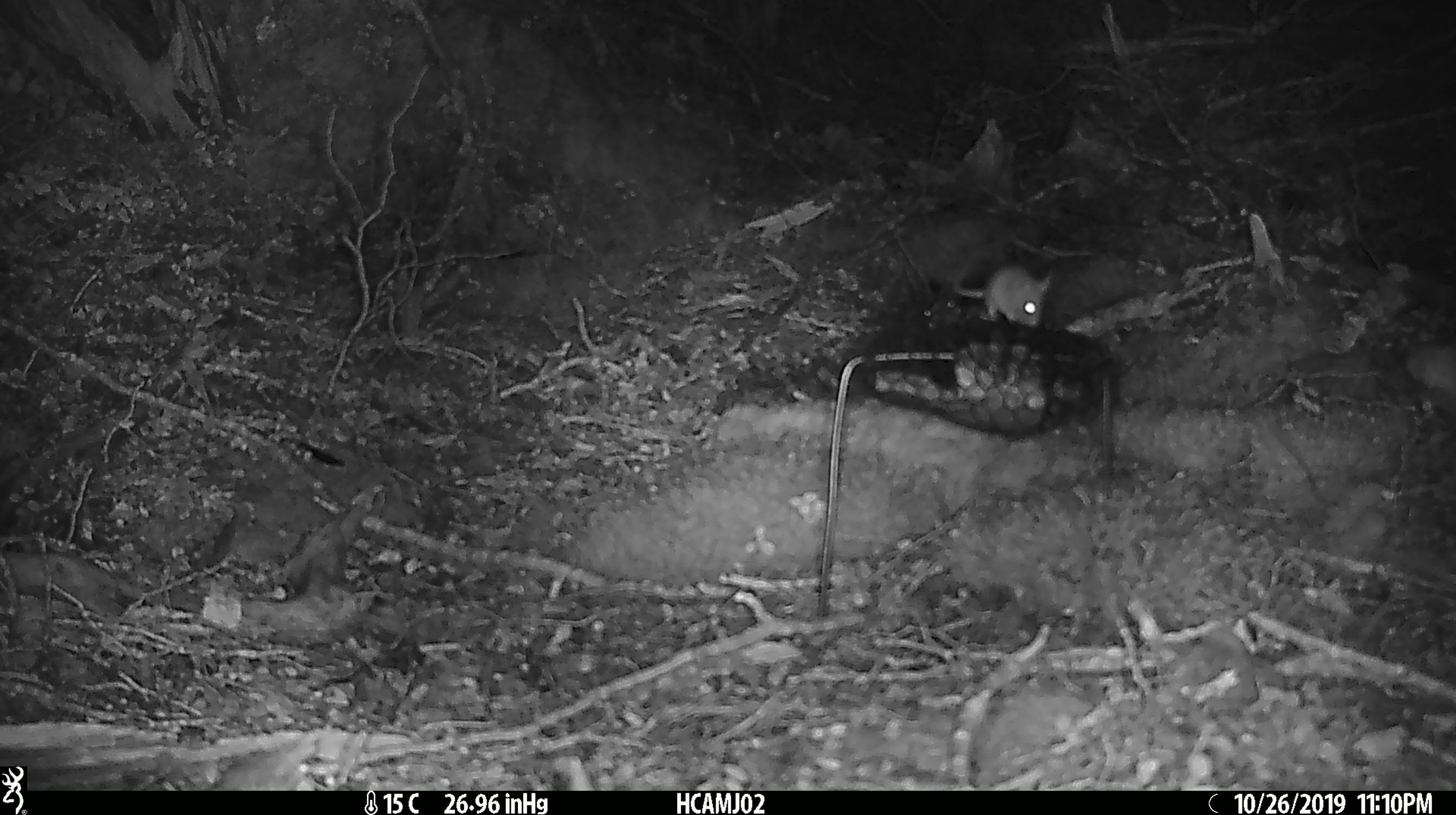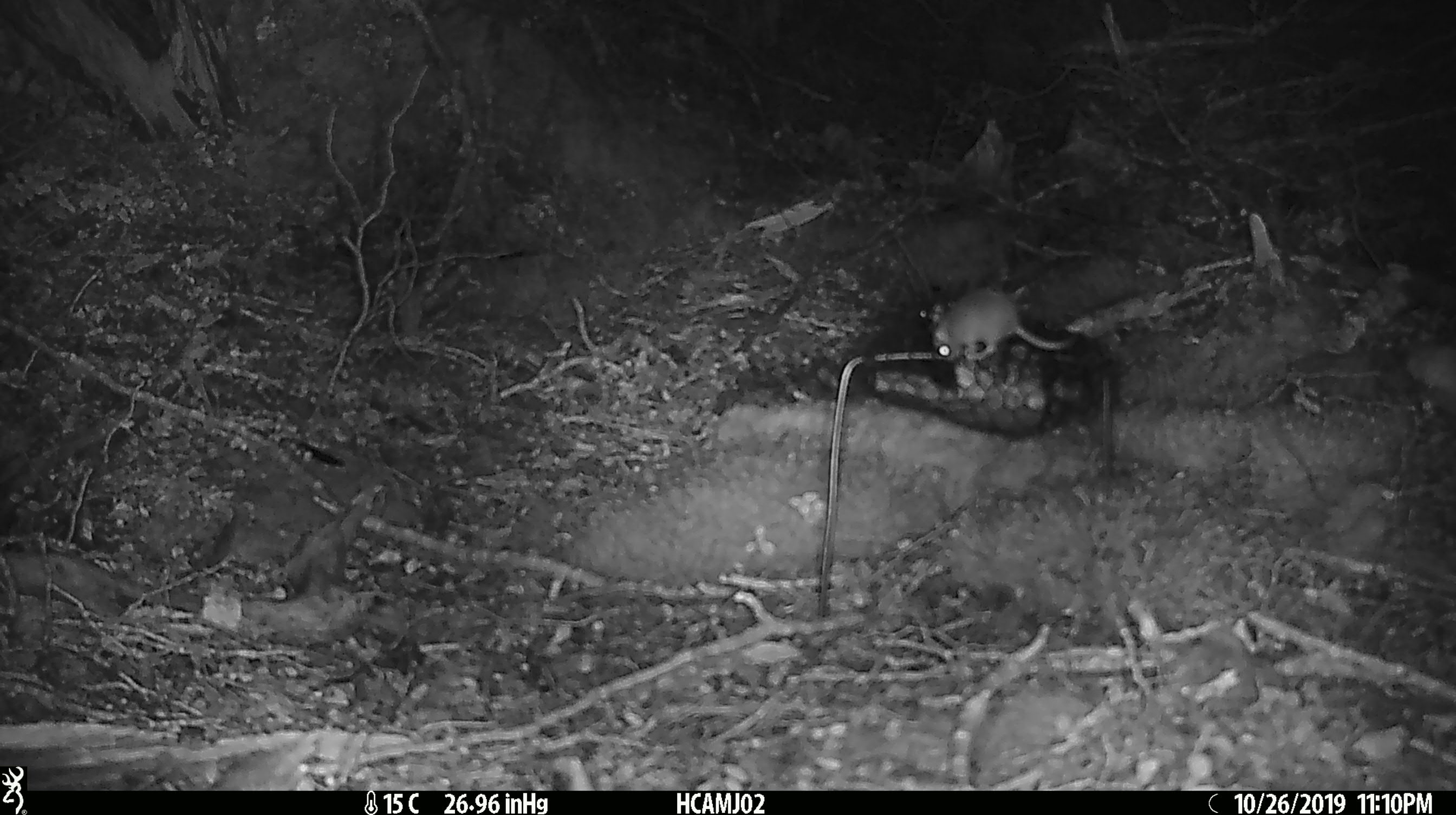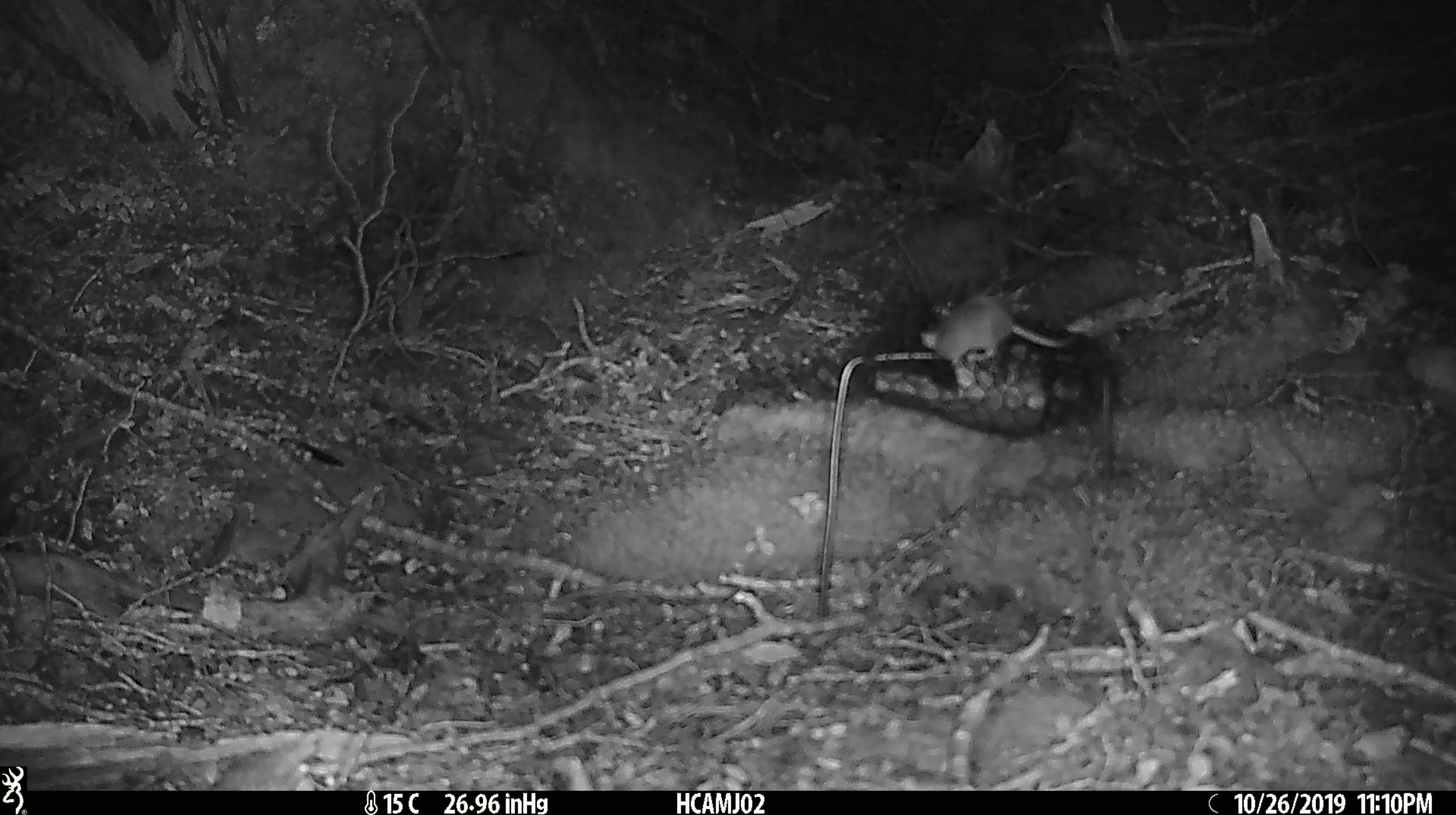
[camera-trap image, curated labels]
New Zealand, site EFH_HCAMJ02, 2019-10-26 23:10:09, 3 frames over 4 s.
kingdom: Animalia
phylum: Chordata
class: Mammalia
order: Rodentia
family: Muridae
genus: Mus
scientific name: Mus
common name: mouse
Mouse (Mus).